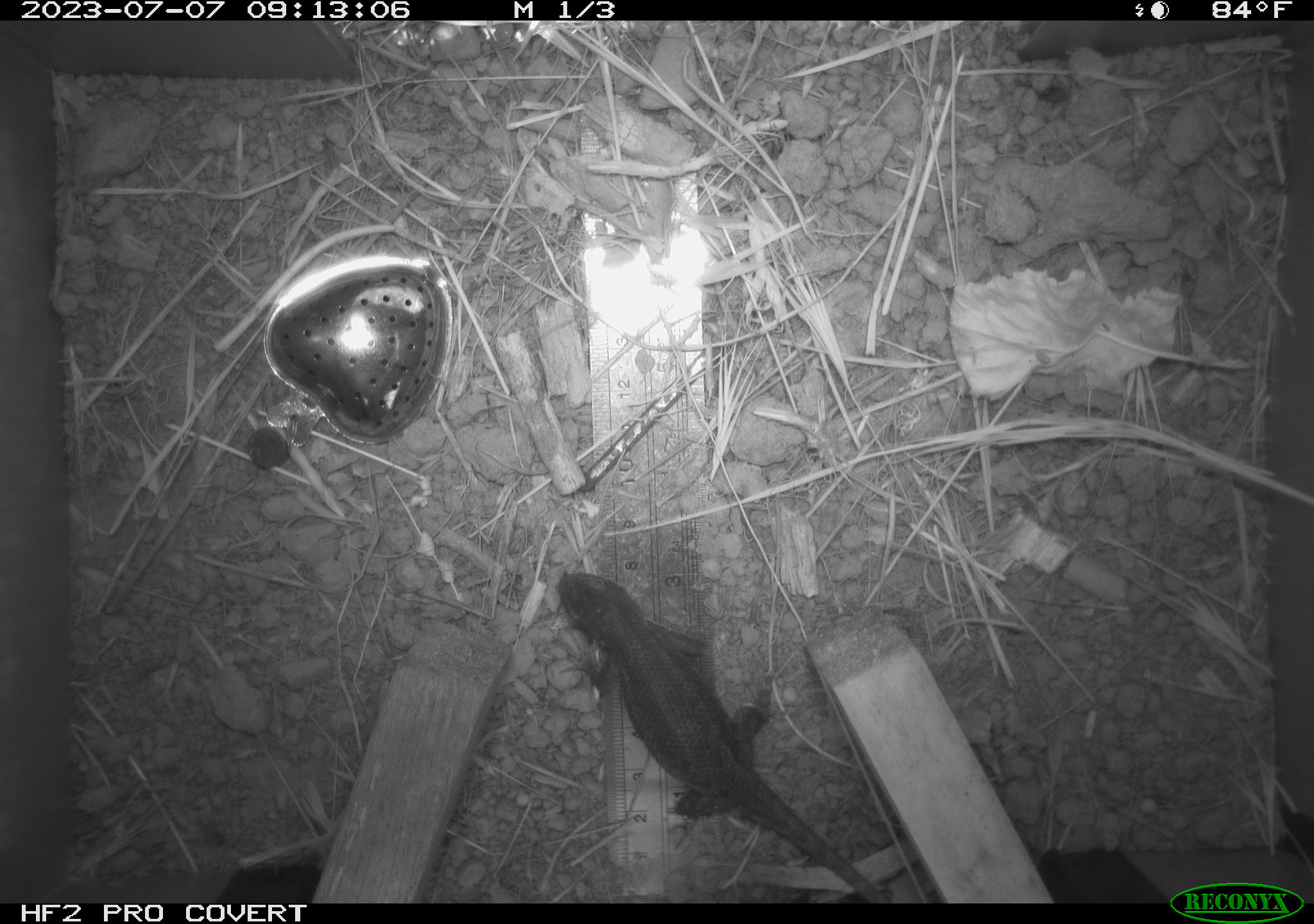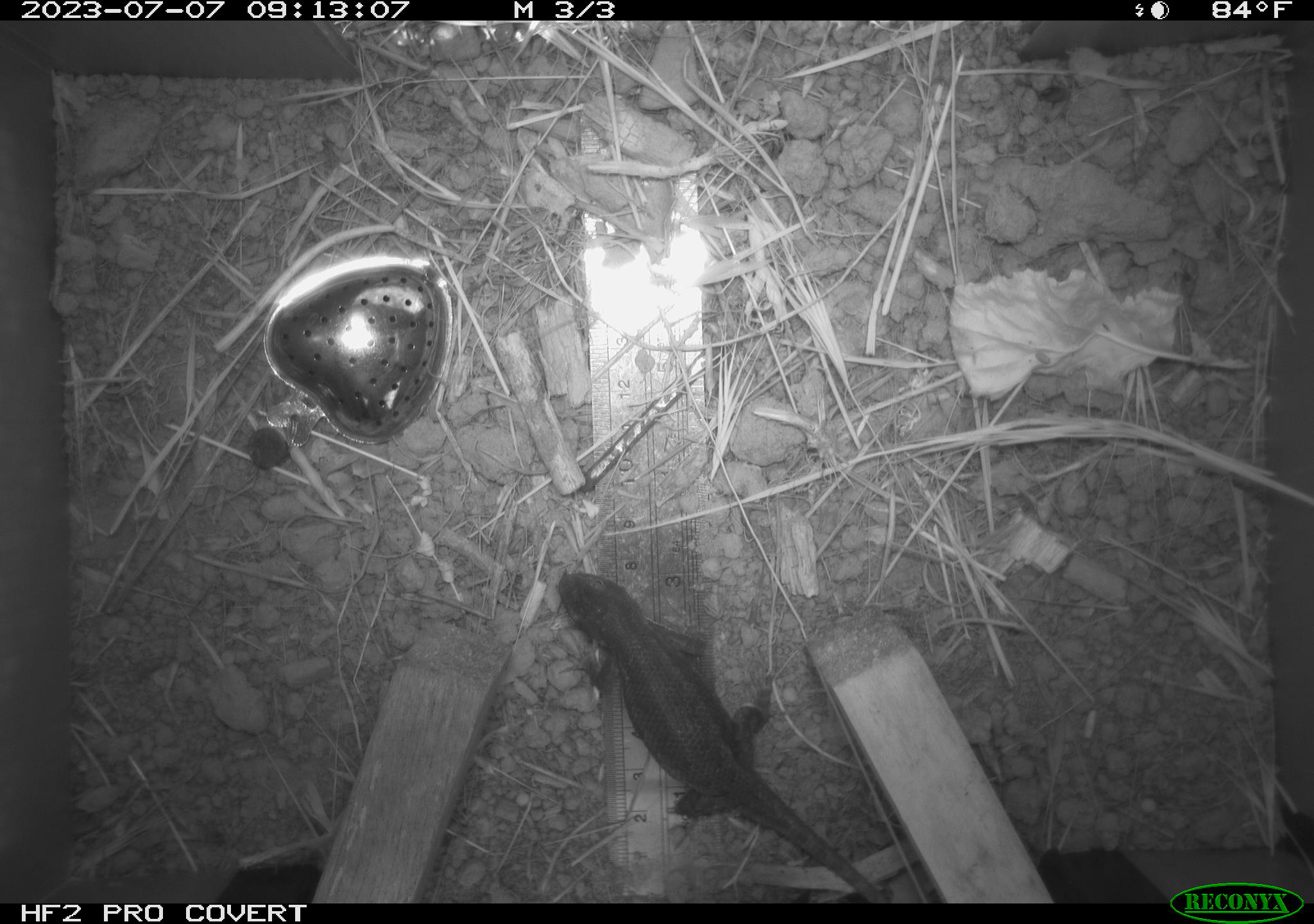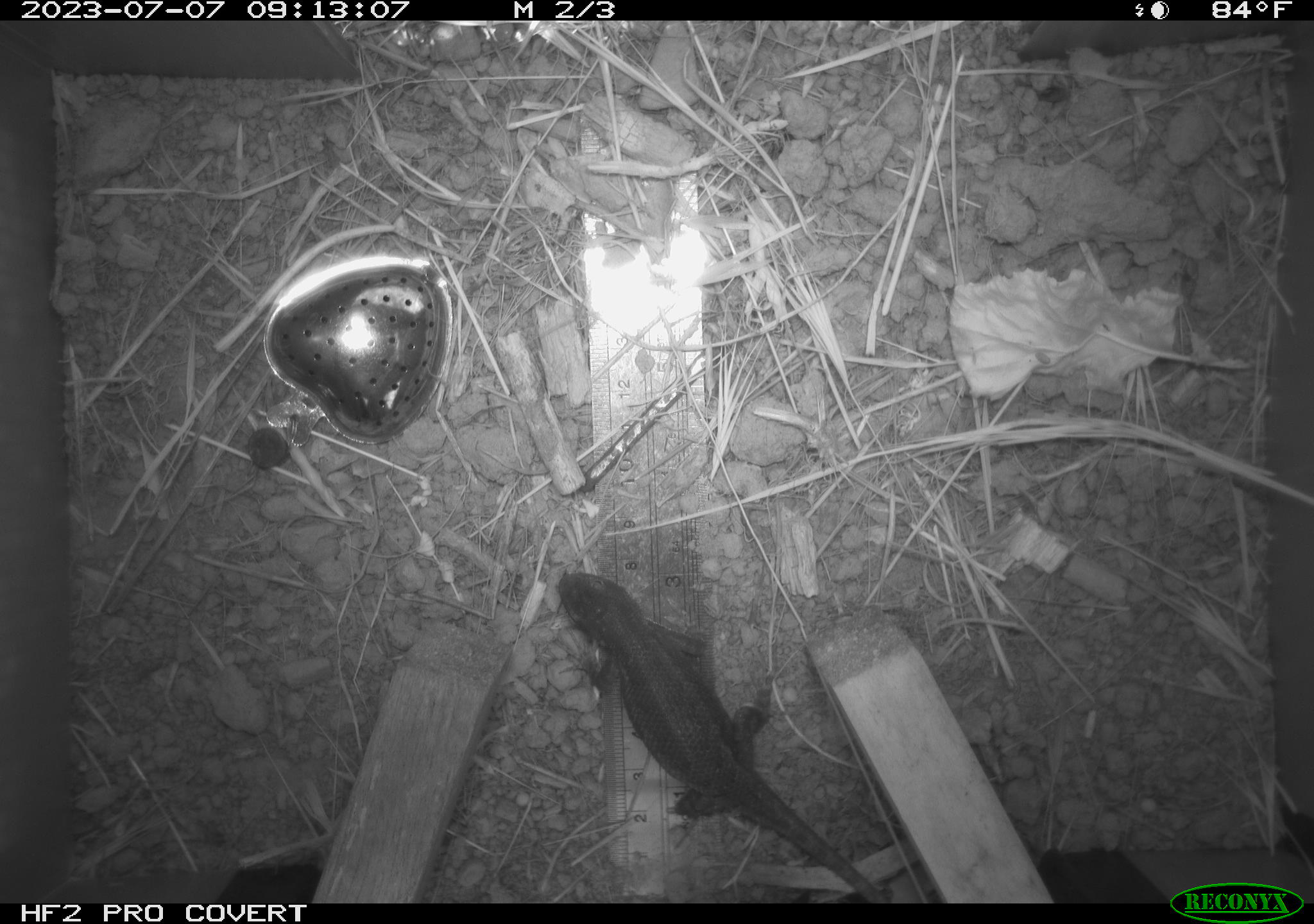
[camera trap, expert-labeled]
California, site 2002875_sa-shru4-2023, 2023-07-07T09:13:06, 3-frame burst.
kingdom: Animalia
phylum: Chordata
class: Reptilia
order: Squamata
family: Phrynosomatidae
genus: Sceloporus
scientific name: Sceloporus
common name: spiny lizards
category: sceloporus species